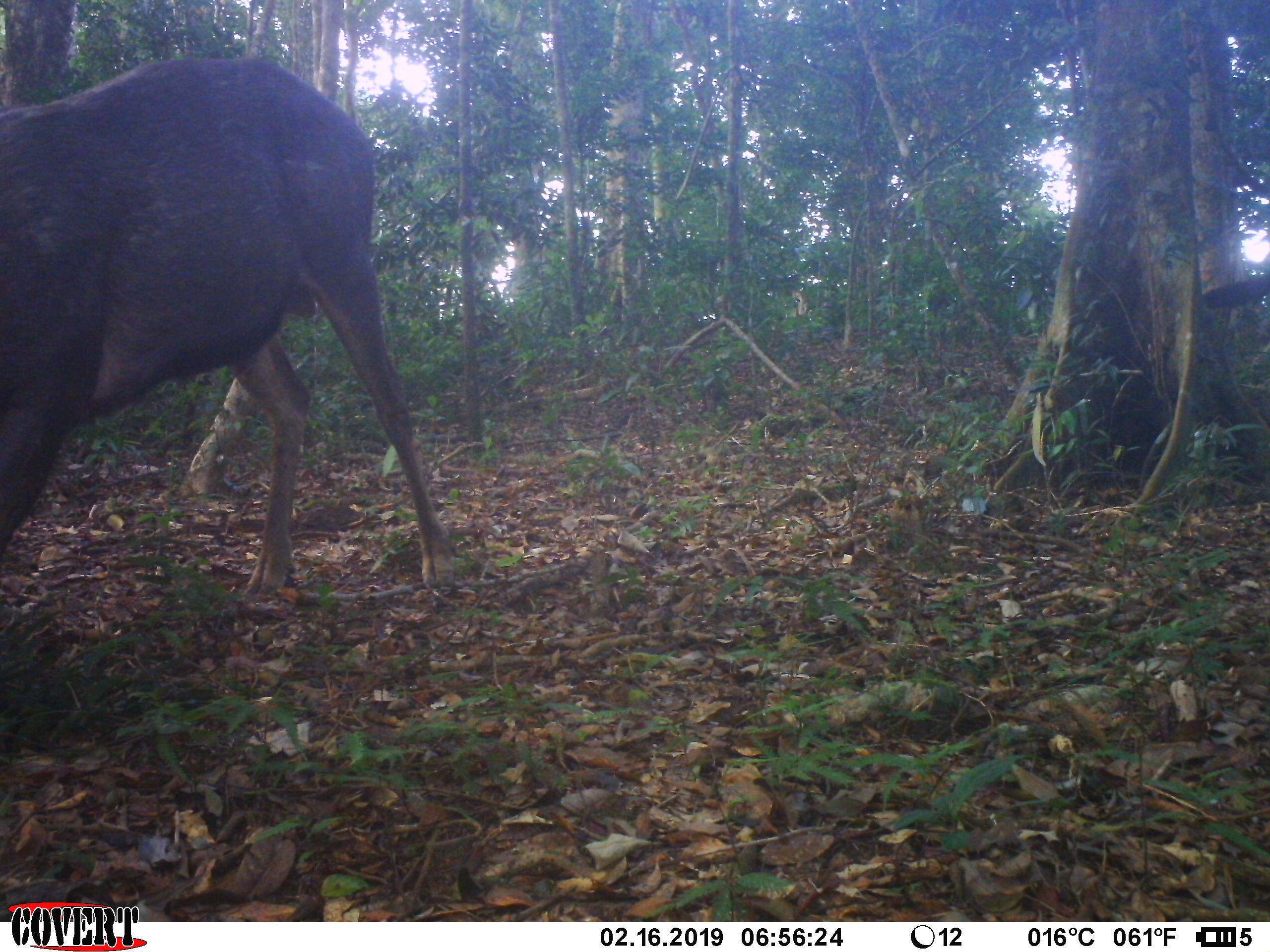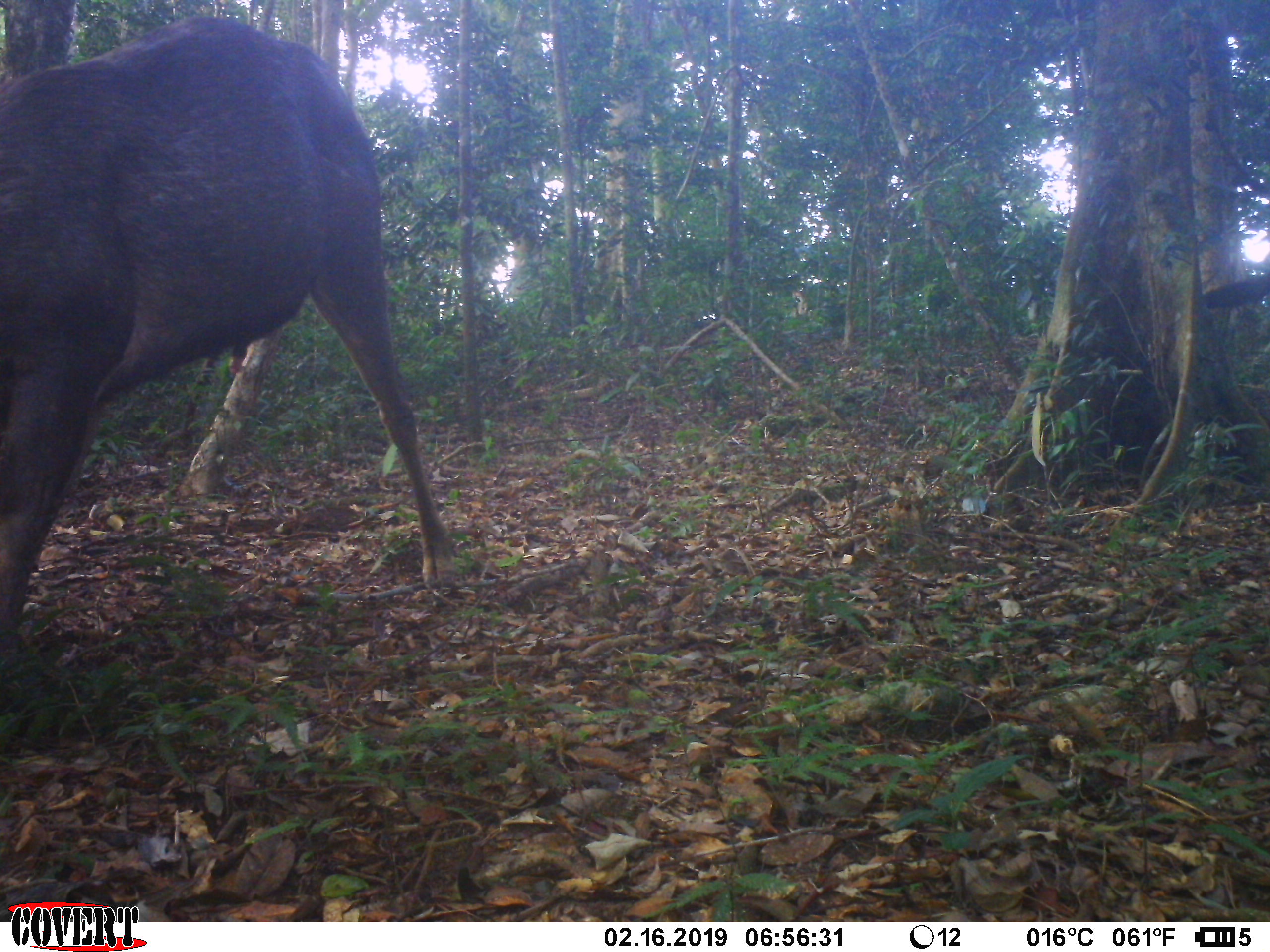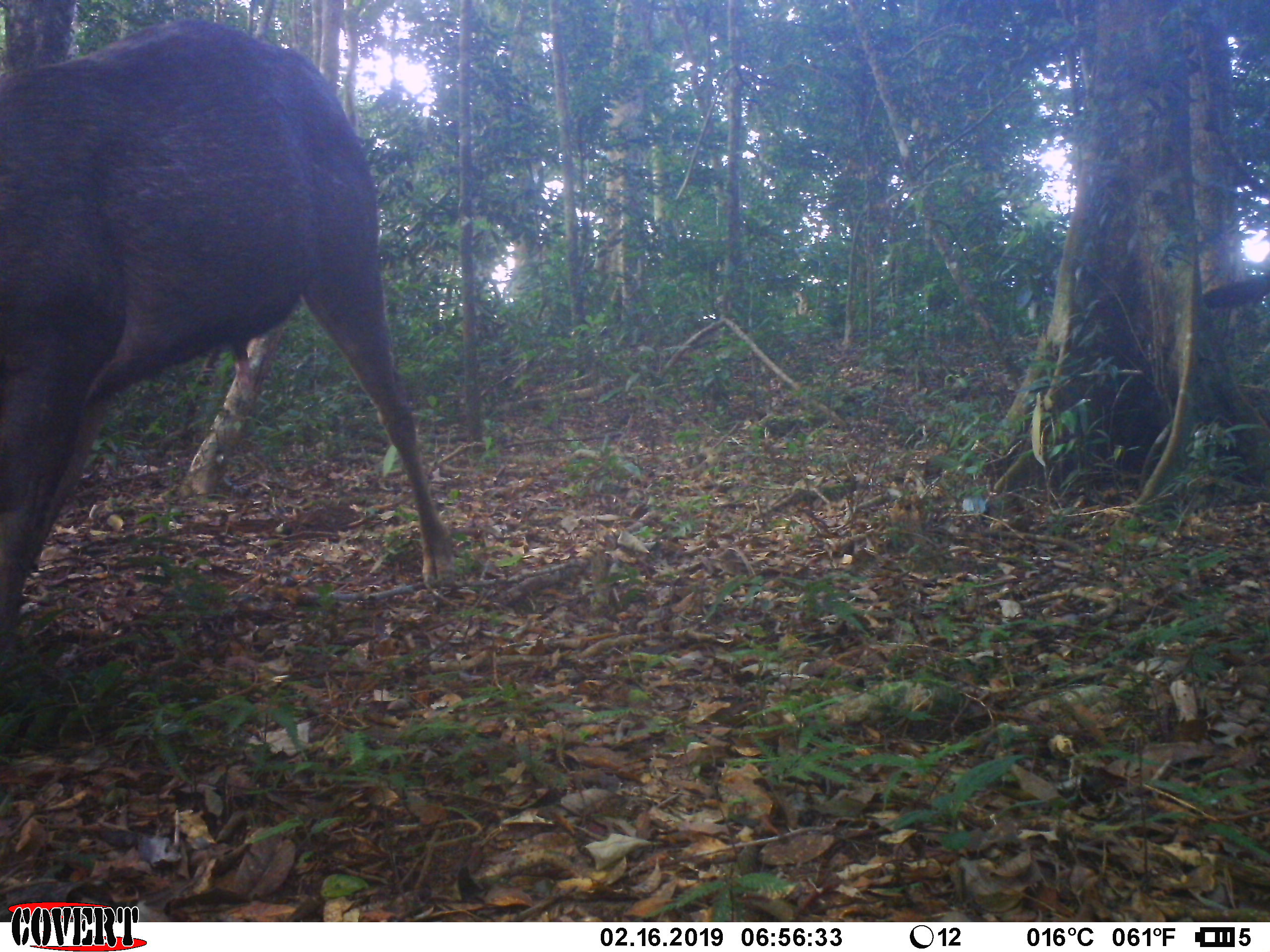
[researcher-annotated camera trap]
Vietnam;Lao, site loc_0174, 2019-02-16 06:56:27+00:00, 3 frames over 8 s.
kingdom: Animalia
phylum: Chordata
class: Mammalia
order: Artiodactyla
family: Cervidae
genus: Rusa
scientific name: Rusa unicolor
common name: sambar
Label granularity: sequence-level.